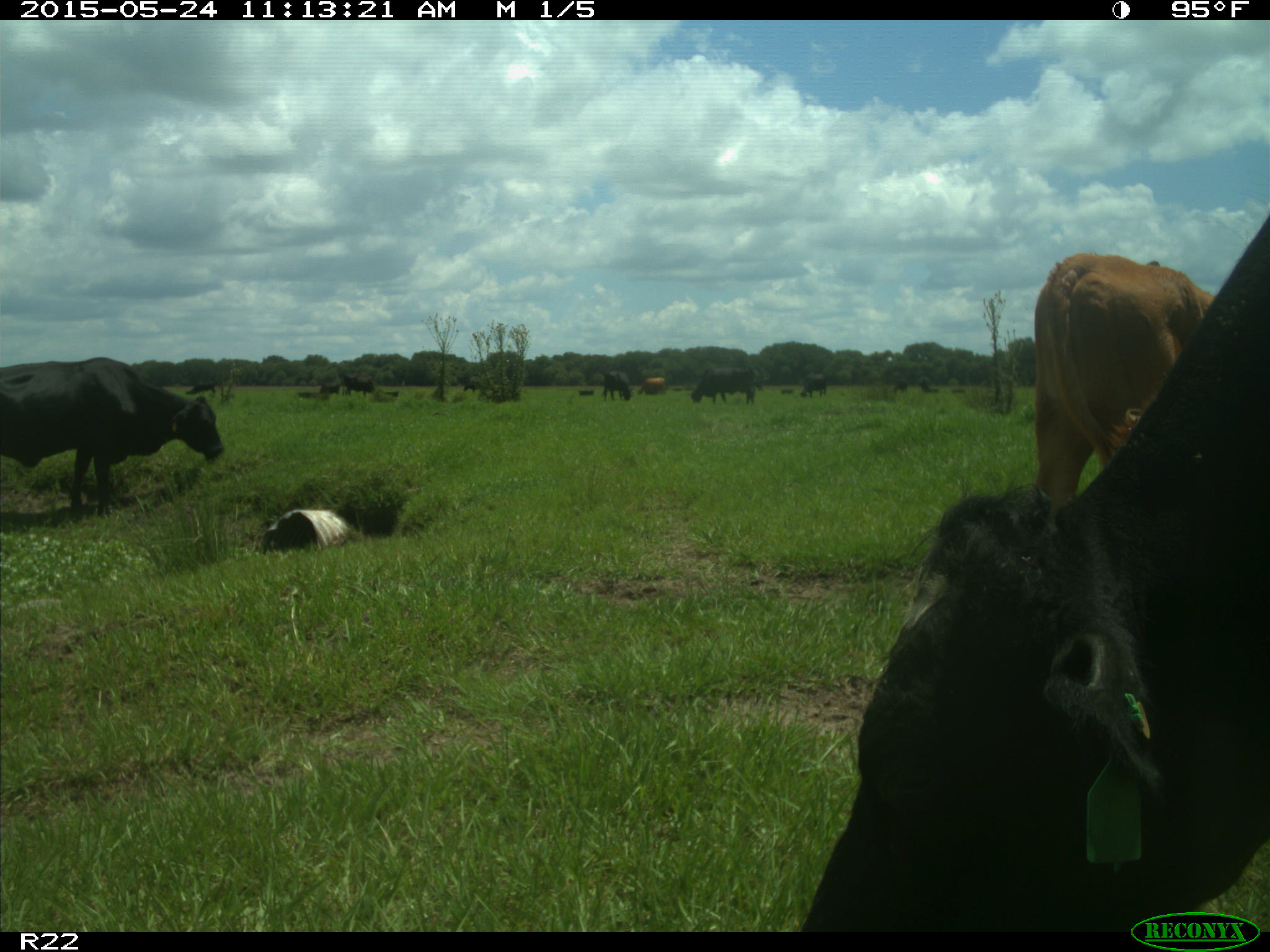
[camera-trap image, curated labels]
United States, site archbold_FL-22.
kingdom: Animalia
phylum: Chordata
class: Mammalia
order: Artiodactyla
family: Bovidae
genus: Bos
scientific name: Bos taurus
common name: domestic cow